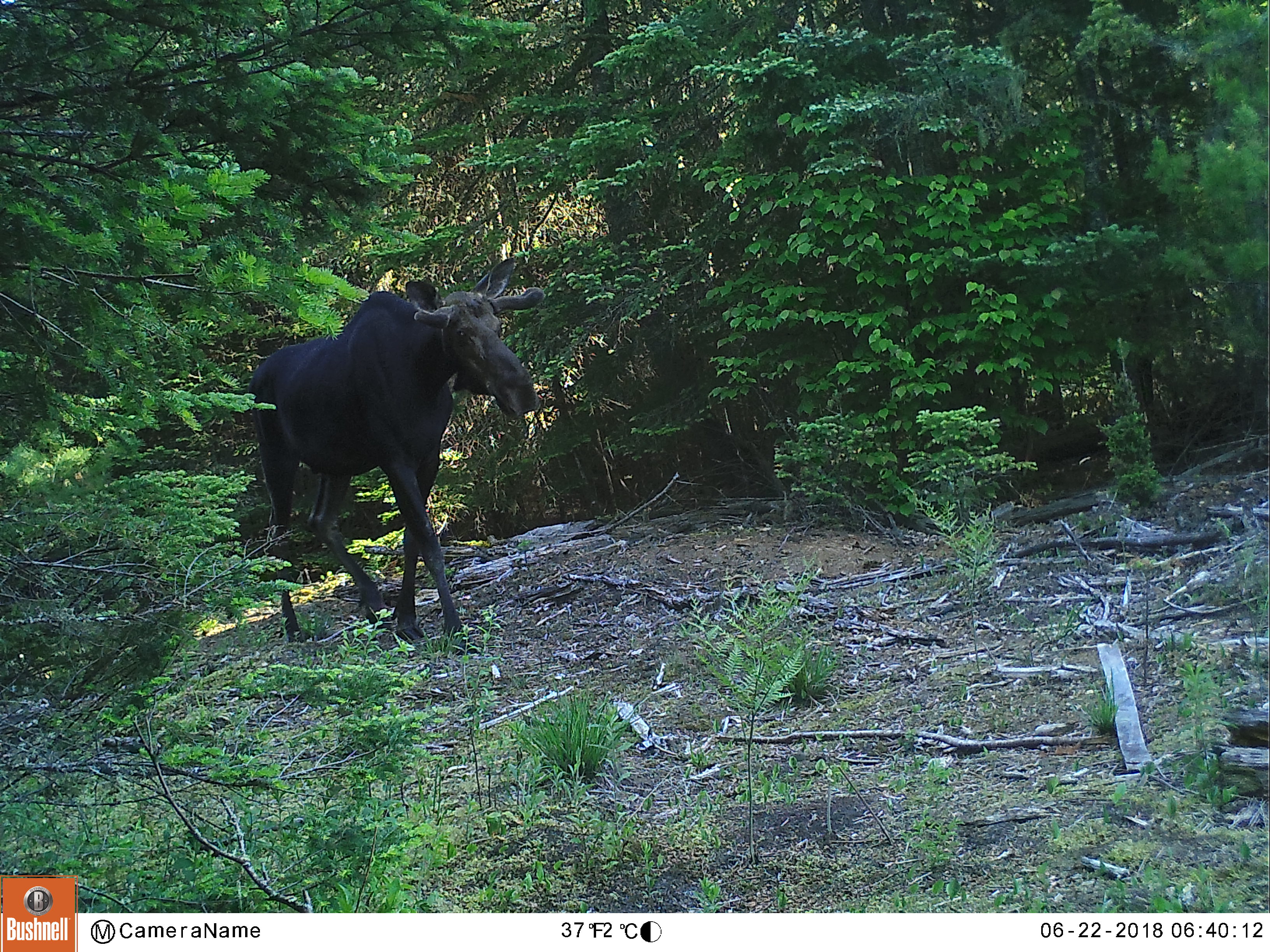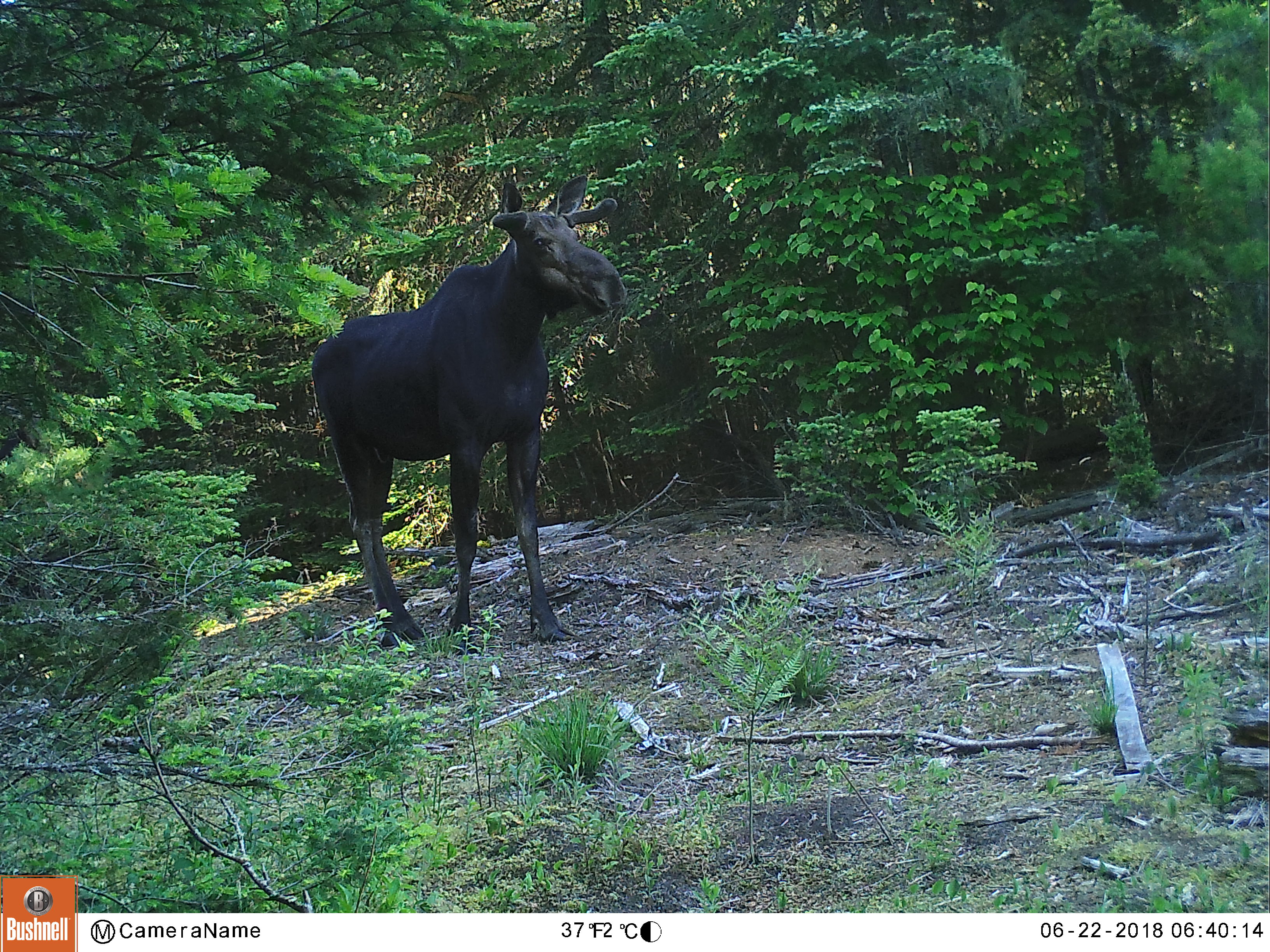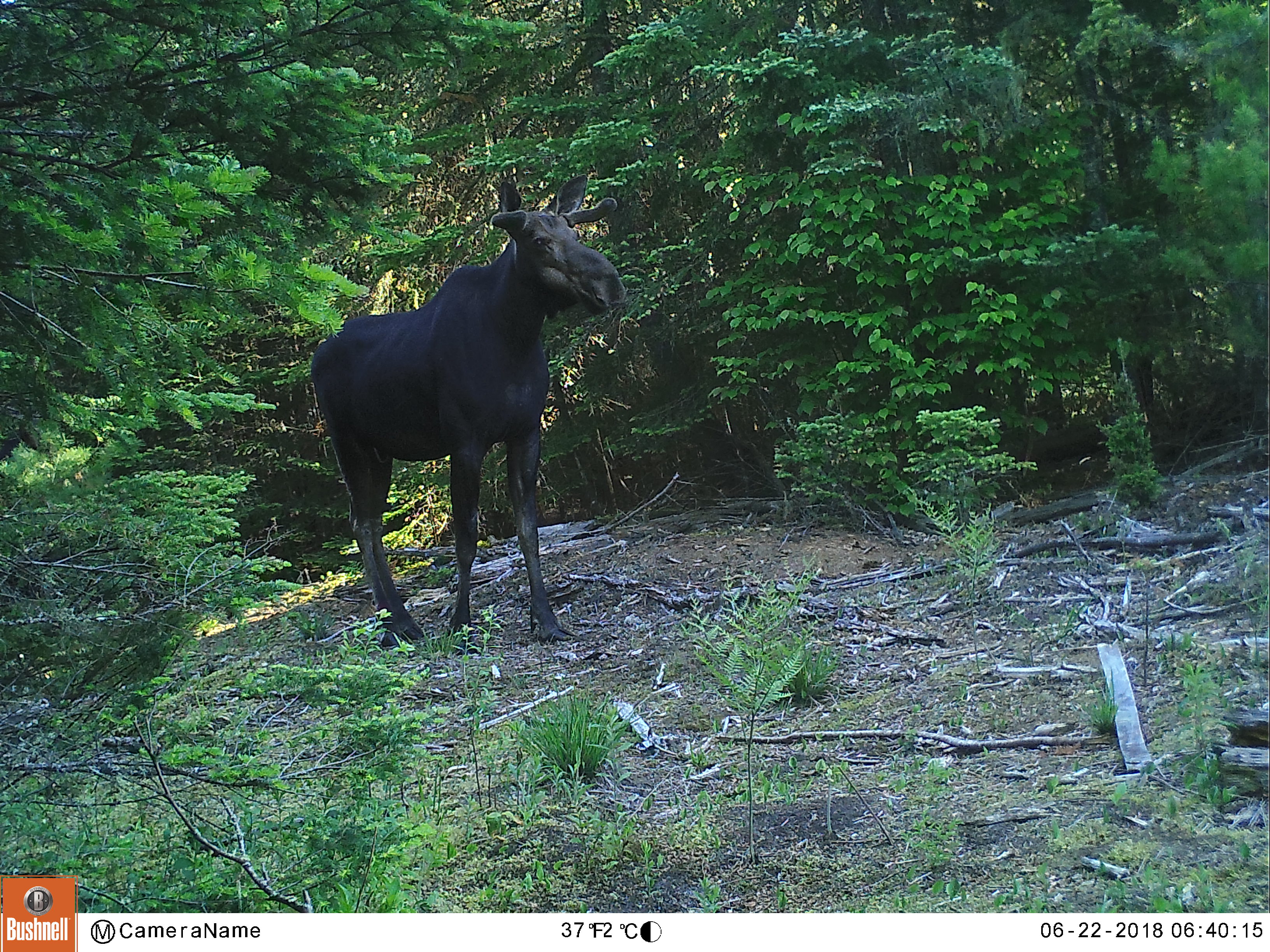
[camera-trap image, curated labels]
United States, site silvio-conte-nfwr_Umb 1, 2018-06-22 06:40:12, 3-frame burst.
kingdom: Animalia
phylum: Chordata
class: Mammalia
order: Artiodactyla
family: Cervidae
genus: Alces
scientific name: Alces alces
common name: moose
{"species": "moose (Alces alces)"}